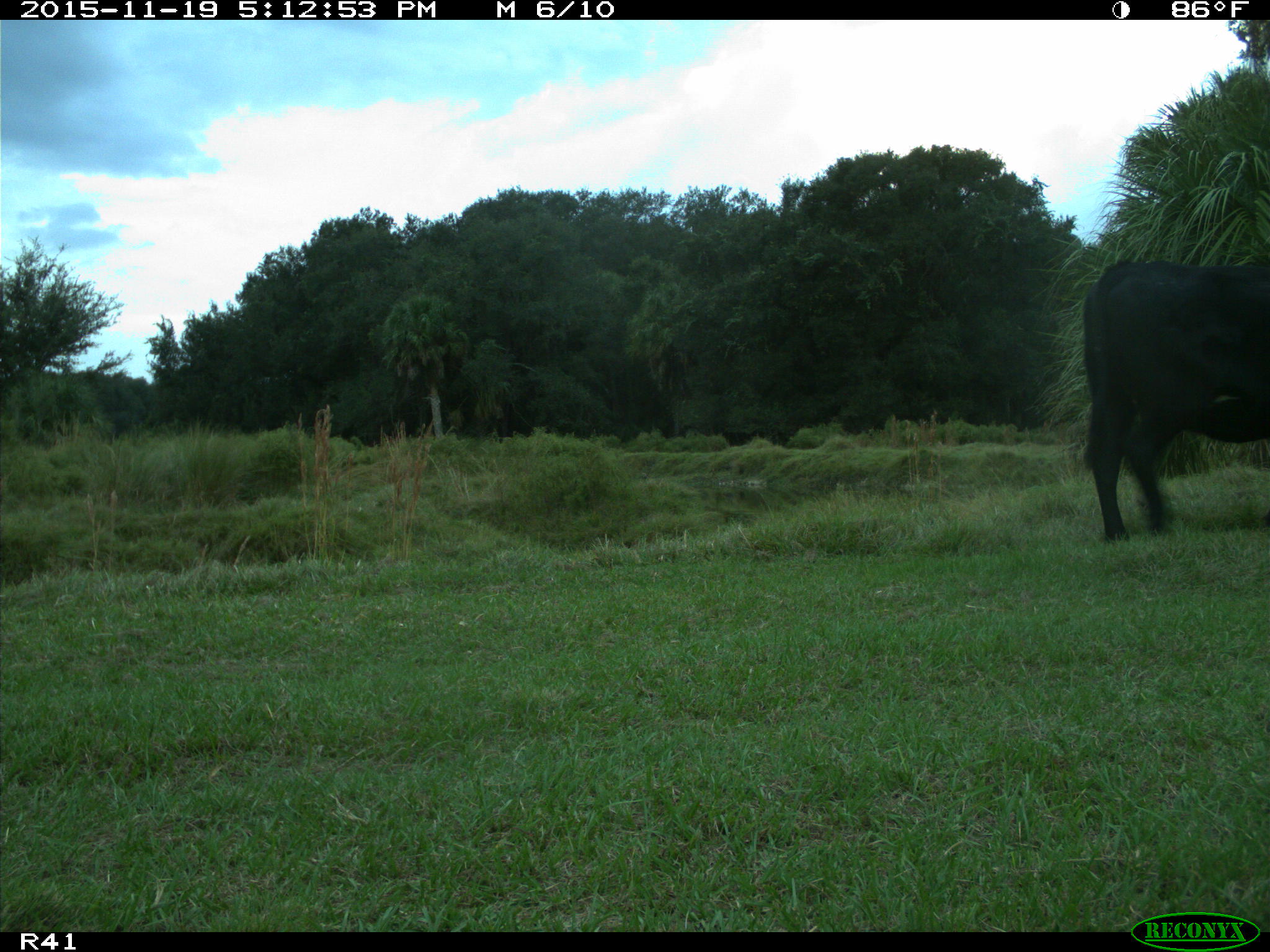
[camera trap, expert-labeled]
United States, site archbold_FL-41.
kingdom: Animalia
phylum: Chordata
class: Mammalia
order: Artiodactyla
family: Bovidae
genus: Bos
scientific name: Bos taurus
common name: domestic cow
Bos taurus (domestic cow).